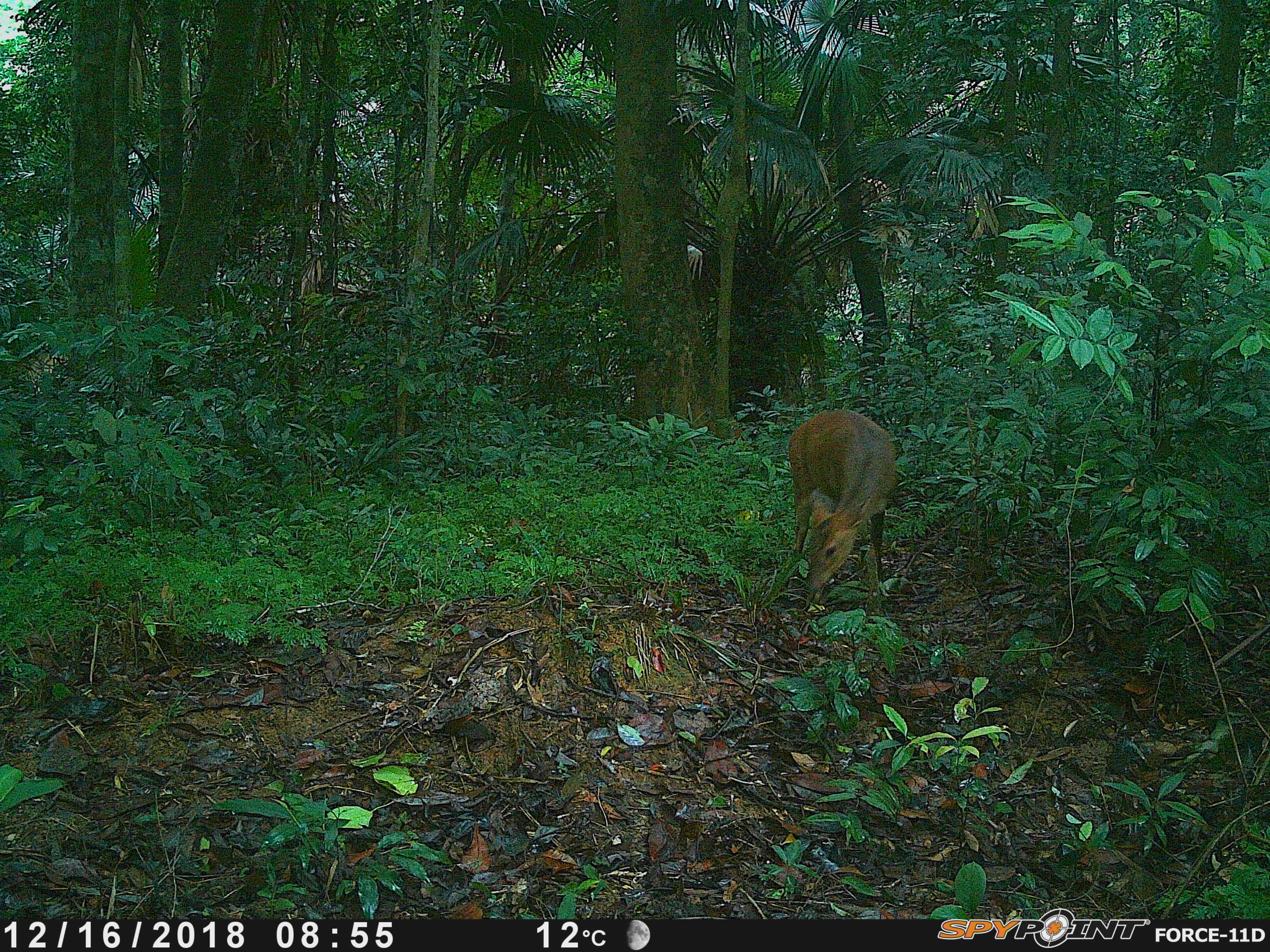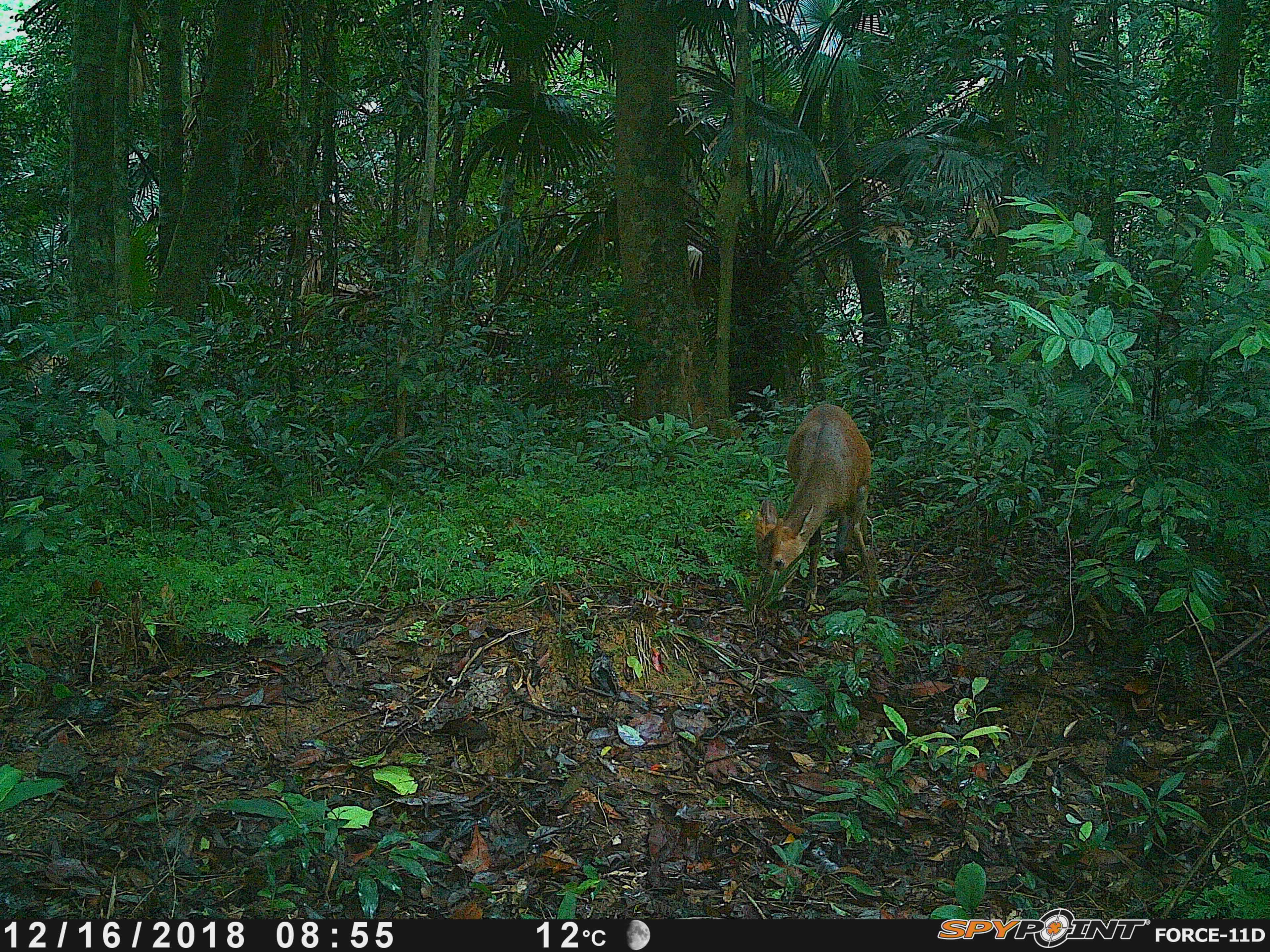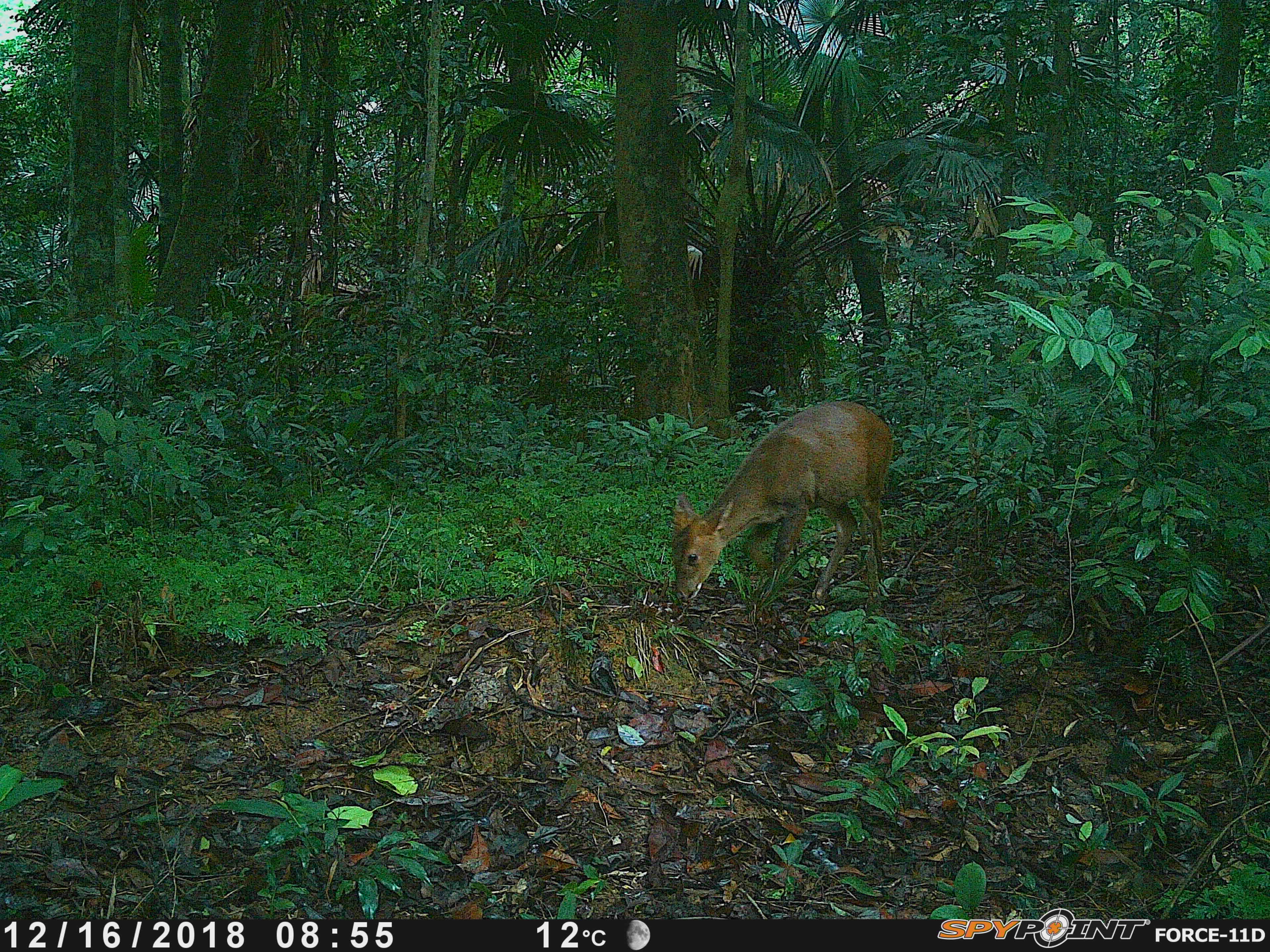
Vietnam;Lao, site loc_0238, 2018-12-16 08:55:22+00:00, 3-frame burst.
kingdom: Animalia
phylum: Chordata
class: Mammalia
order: Artiodactyla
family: Cervidae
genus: Muntiacus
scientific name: Muntiacus vuquangensis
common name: large-antlered muntjac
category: large antlered muntjac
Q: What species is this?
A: Large antlered muntjac (large-antlered muntjac) (Muntiacus vuquangensis).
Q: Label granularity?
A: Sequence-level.